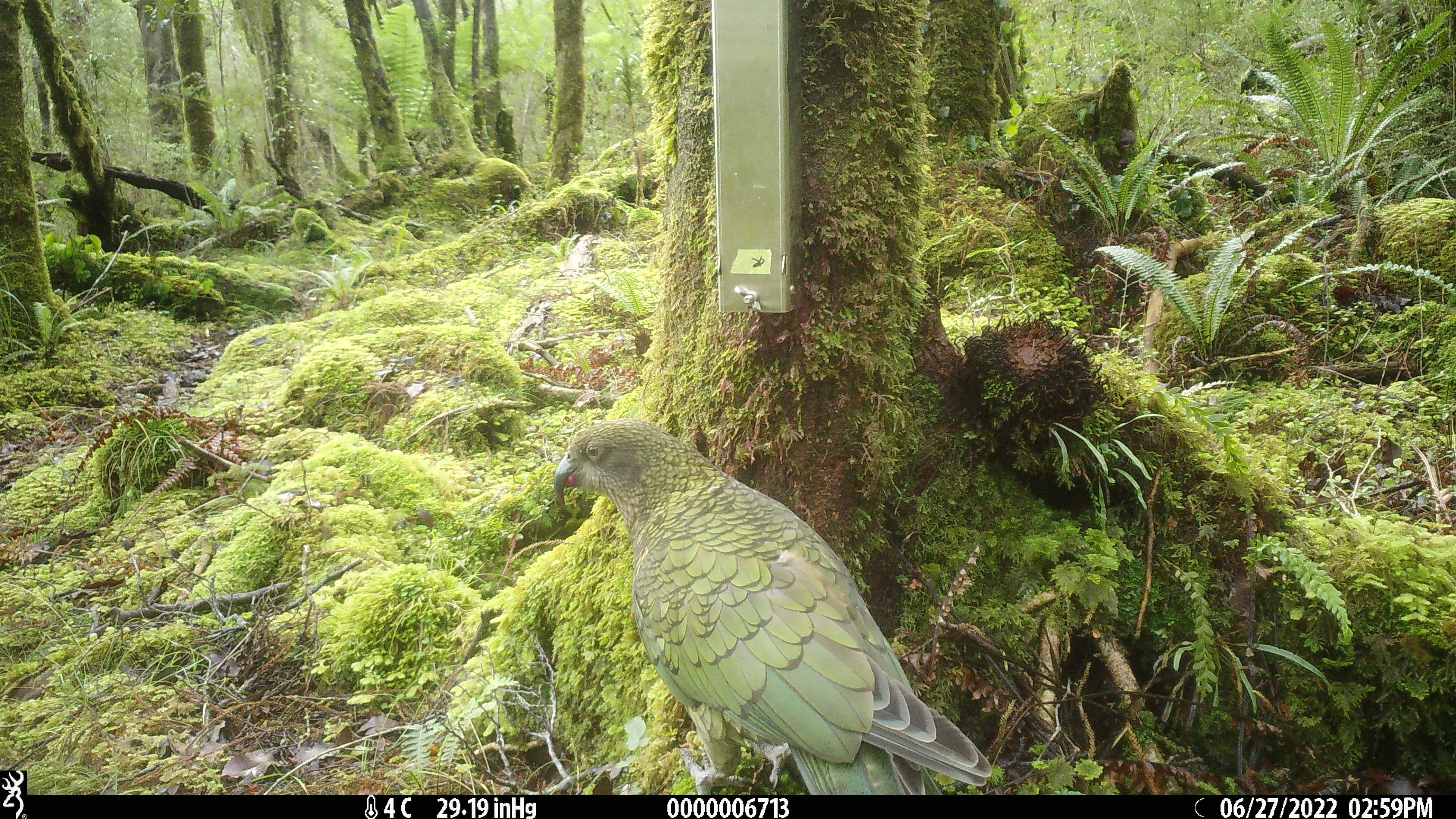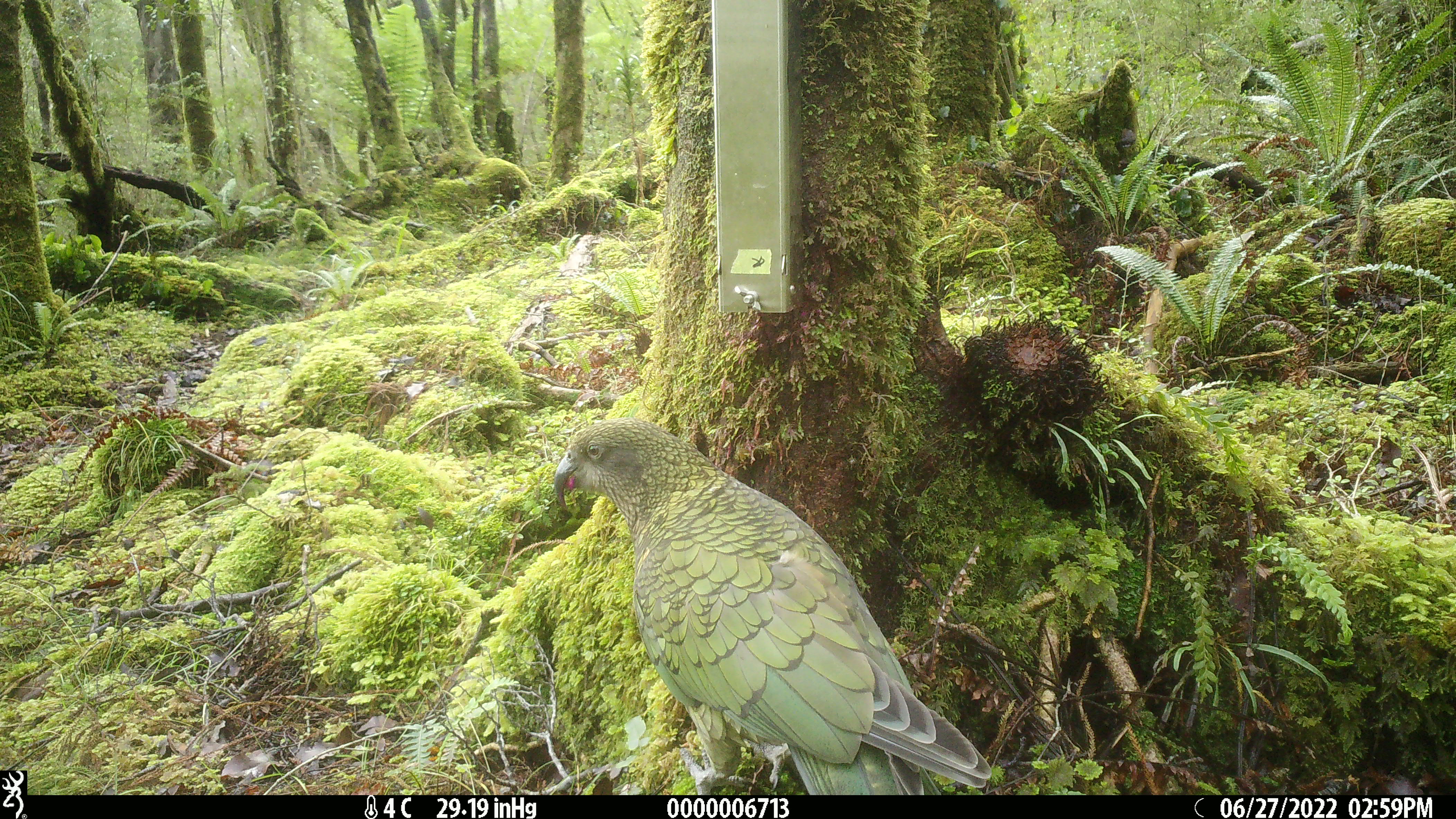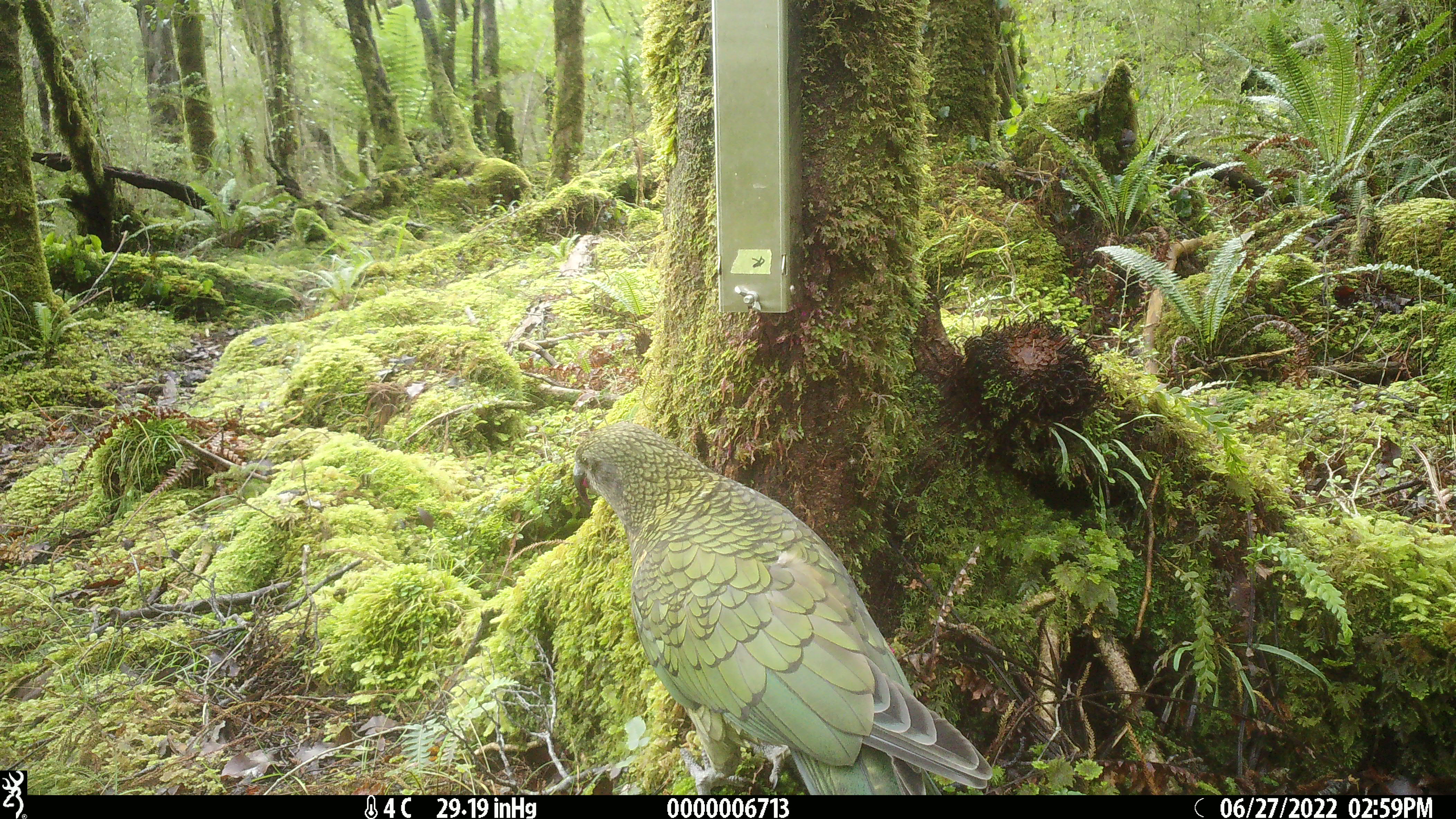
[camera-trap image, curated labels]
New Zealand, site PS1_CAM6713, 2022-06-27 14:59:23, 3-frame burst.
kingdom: Animalia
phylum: Chordata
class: Aves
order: Psittaciformes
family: Strigopidae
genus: Nestor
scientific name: Nestor notabilis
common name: kea